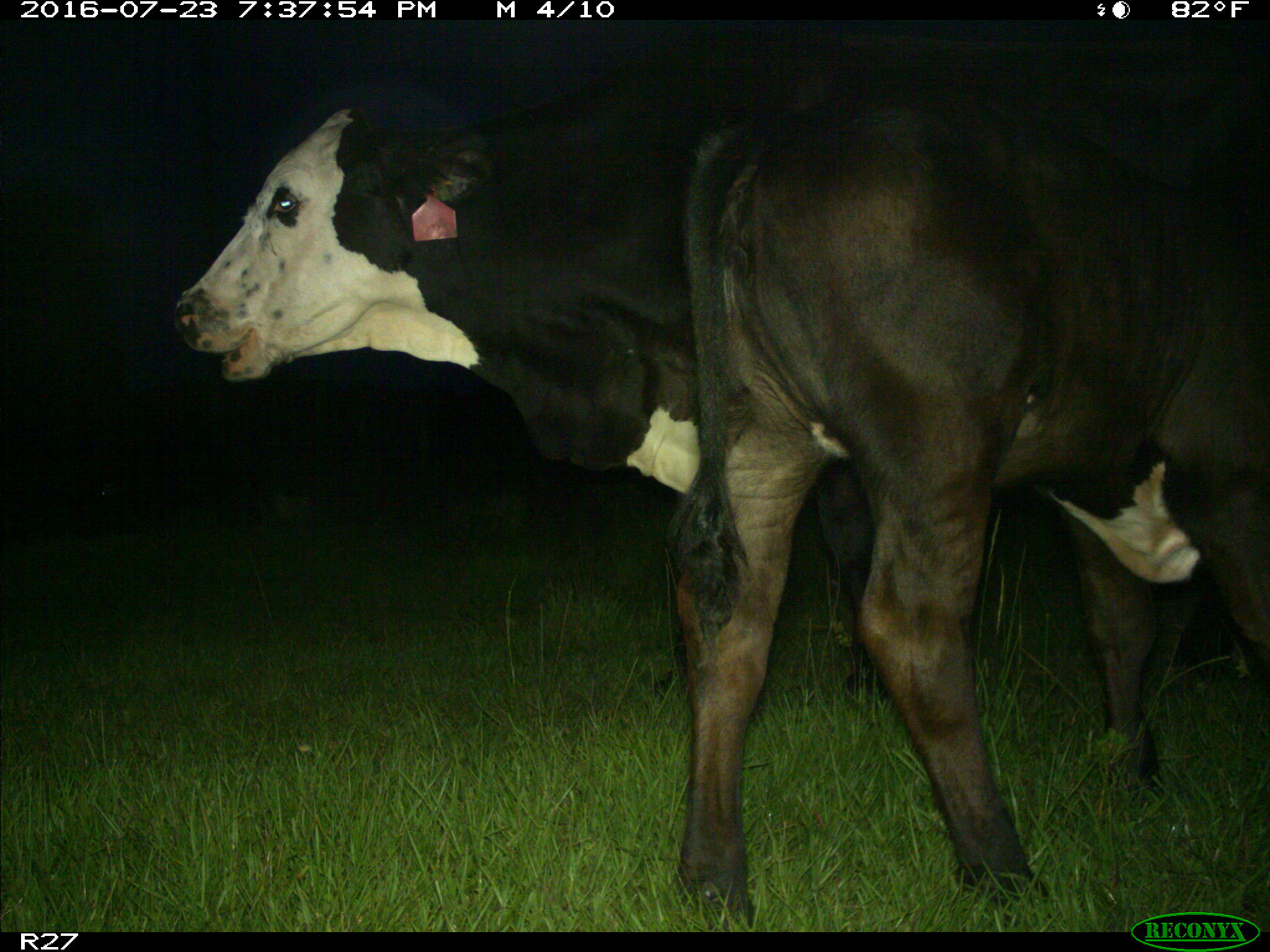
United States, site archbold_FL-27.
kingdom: Animalia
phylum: Chordata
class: Mammalia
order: Artiodactyla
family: Bovidae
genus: Bos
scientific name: Bos taurus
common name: domestic cow